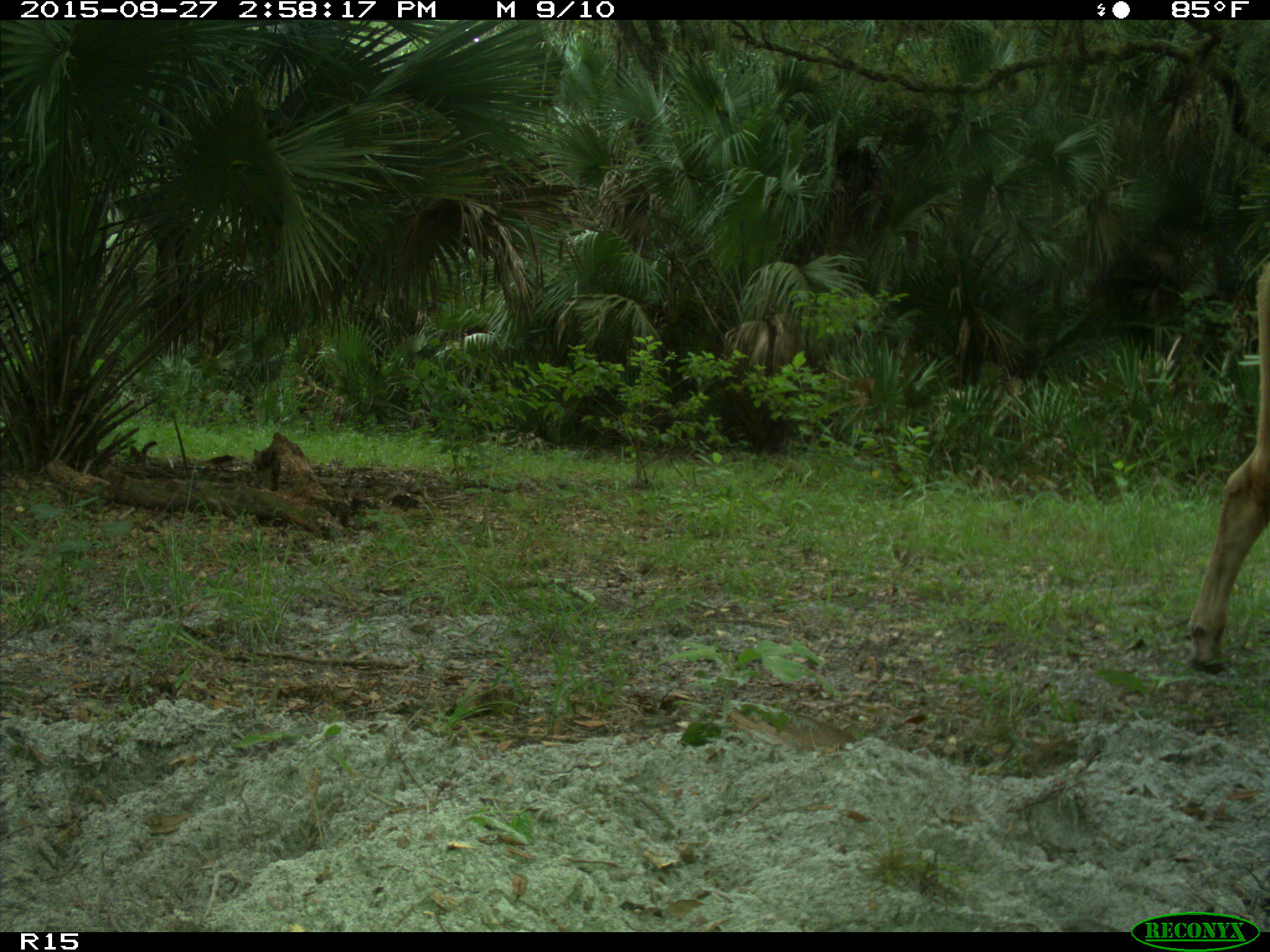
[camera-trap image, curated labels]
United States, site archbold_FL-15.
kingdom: Animalia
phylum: Chordata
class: Mammalia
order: Artiodactyla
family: Bovidae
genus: Bos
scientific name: Bos taurus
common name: domestic cow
Bos taurus (domestic cow).